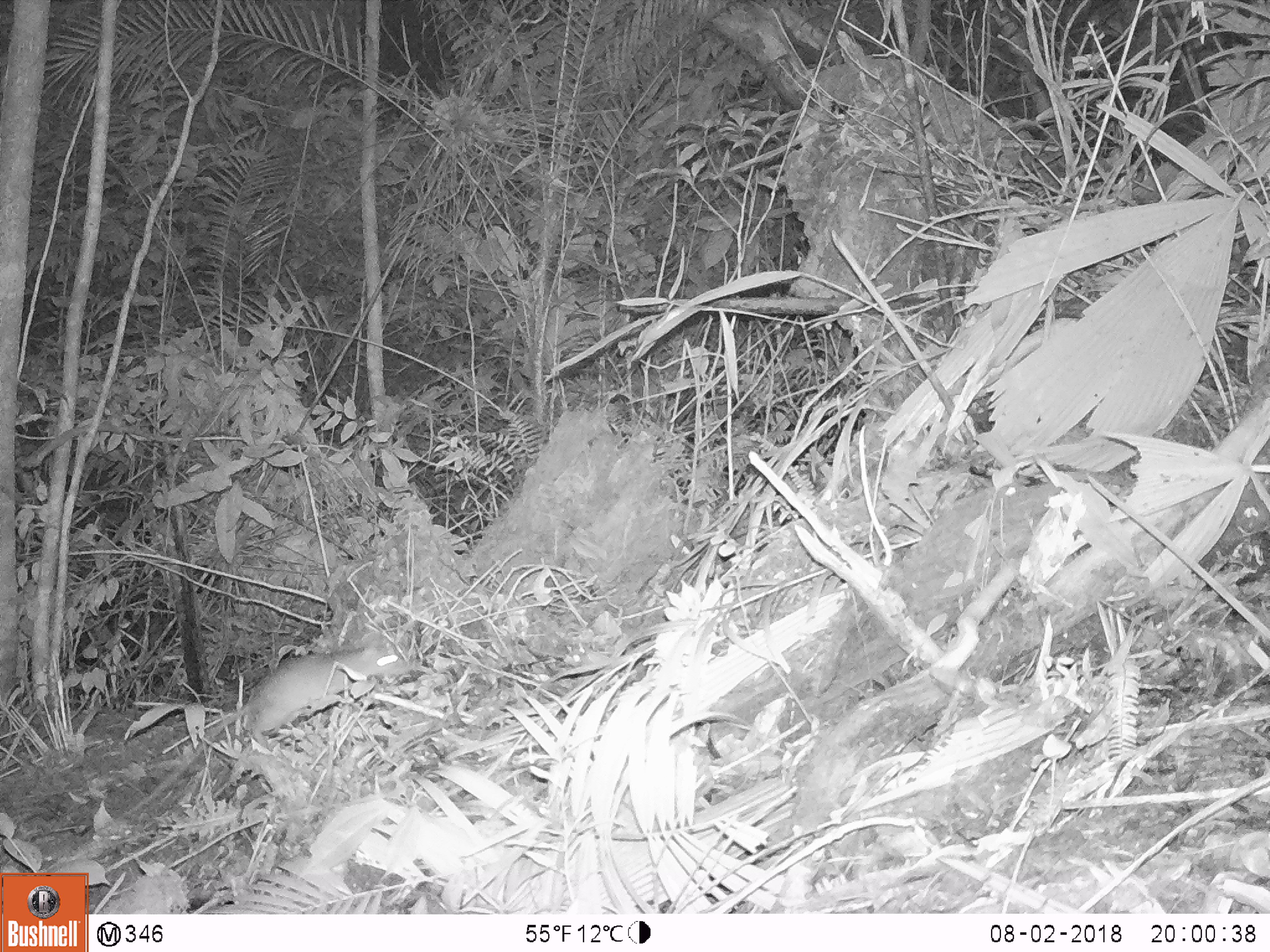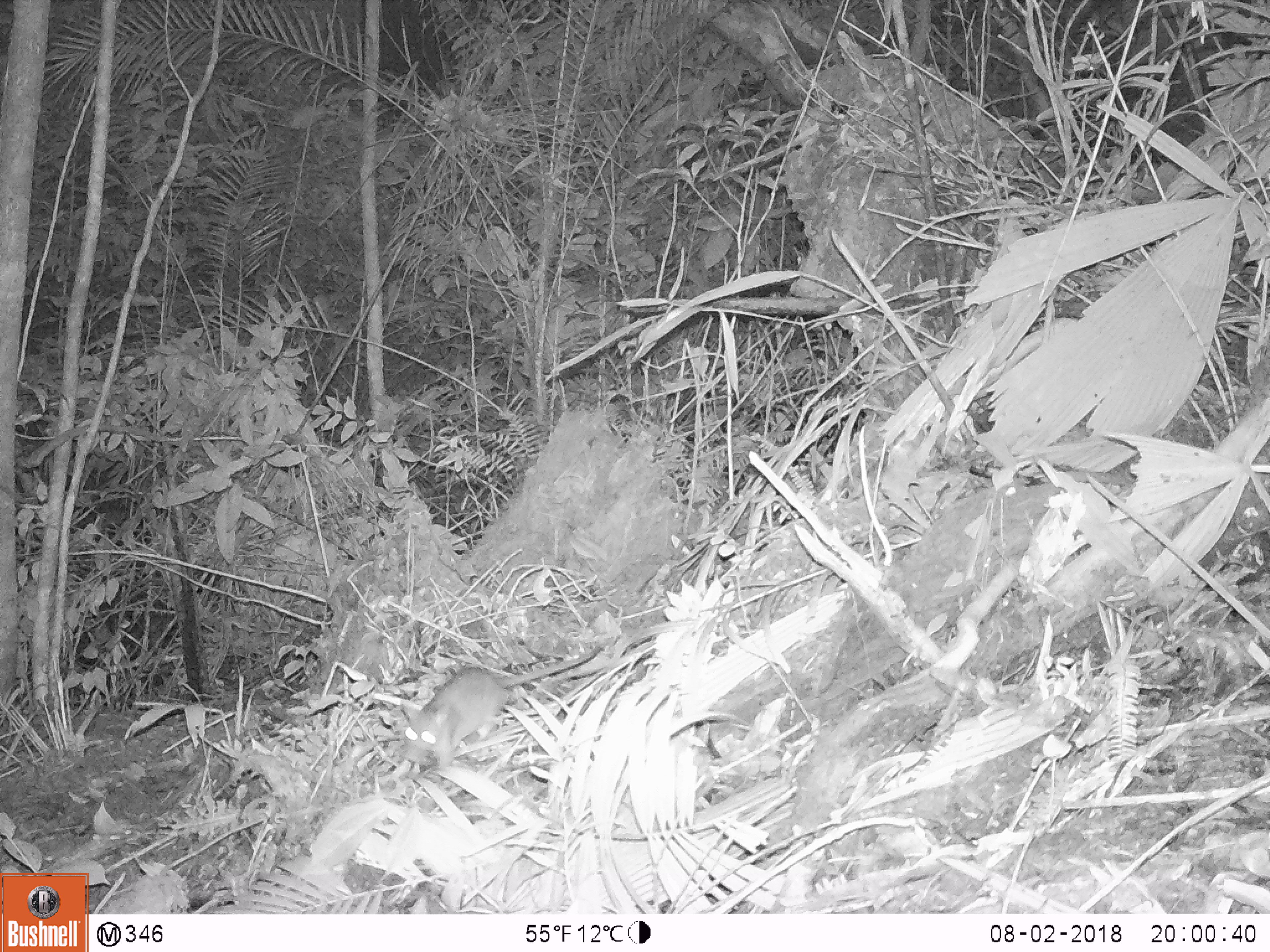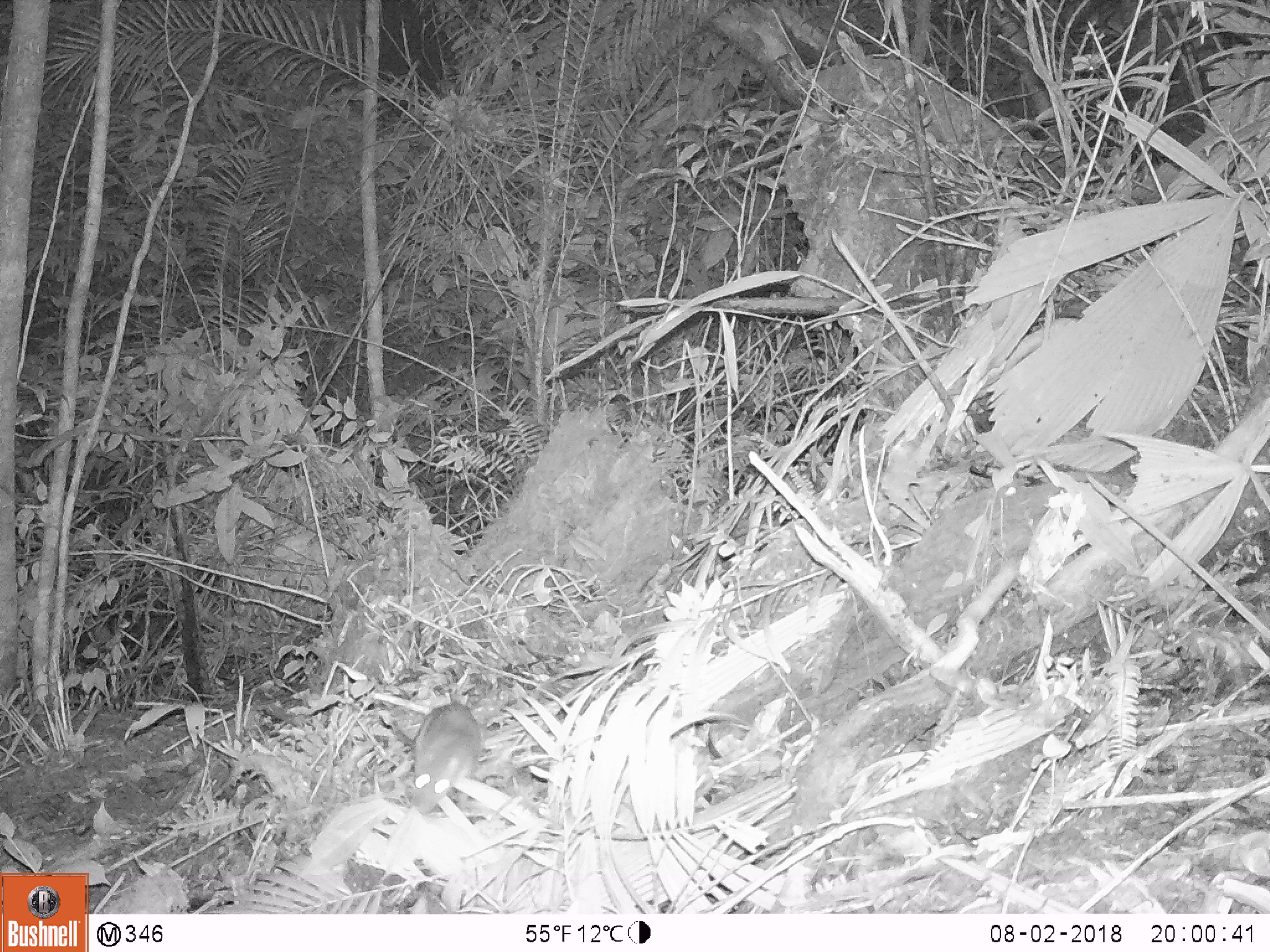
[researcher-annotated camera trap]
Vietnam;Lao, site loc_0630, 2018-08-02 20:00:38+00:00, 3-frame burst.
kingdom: Animalia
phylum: Chordata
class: Mammalia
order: Rodentia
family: Muridae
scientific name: Muridae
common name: old-world mice and rats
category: unidentified murid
Unidentified murid (old-world mice and rats) (Muridae). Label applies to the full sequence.